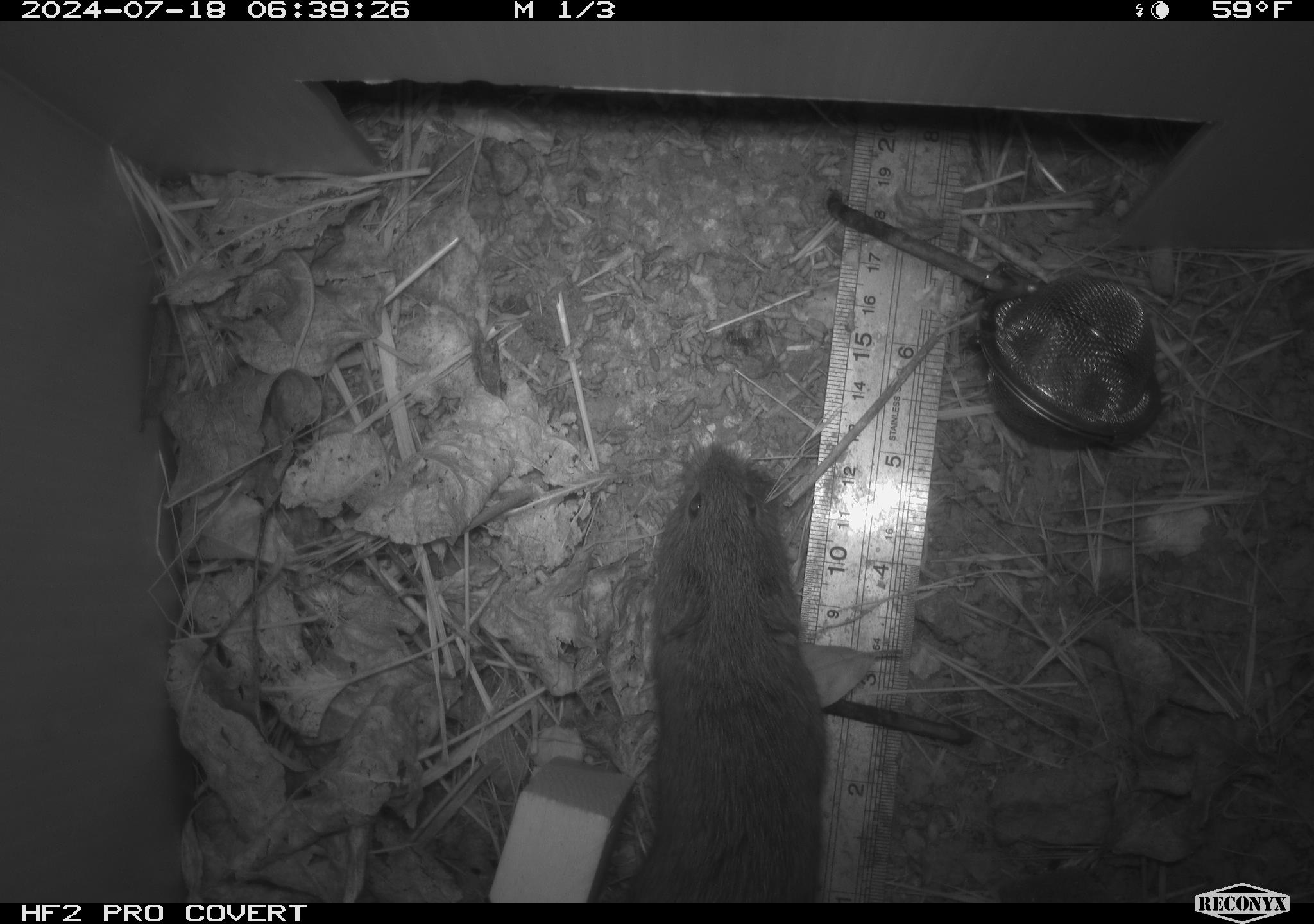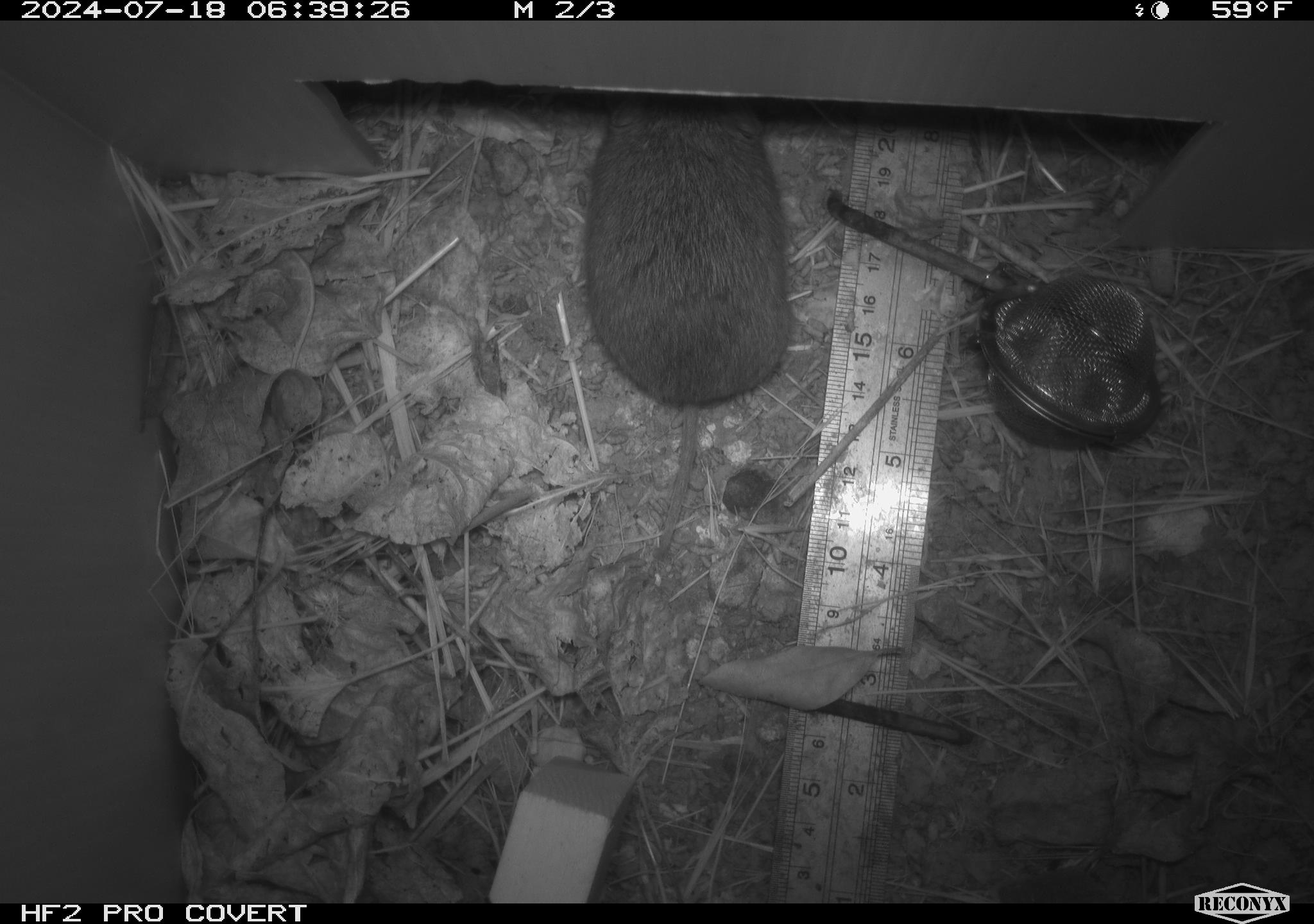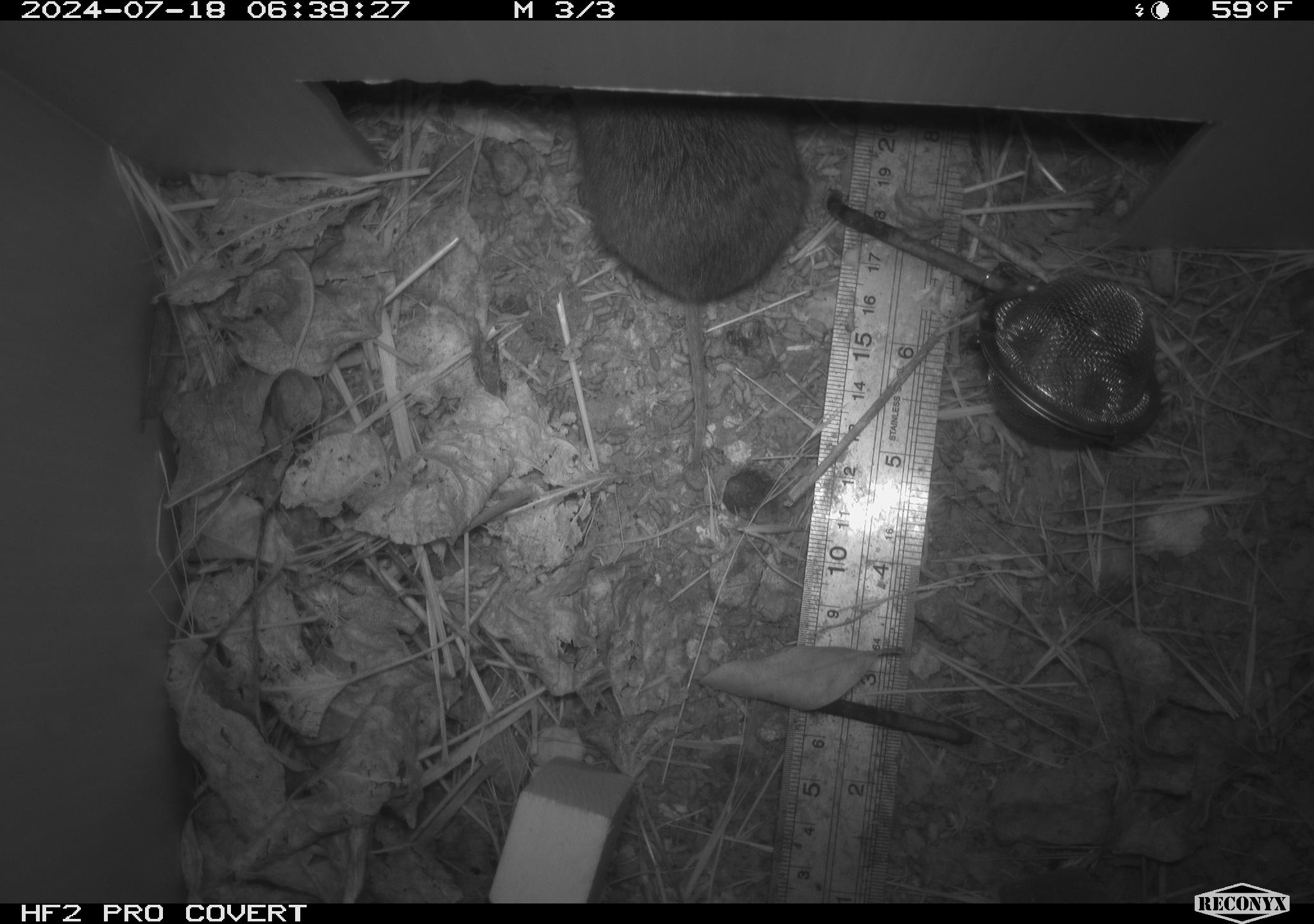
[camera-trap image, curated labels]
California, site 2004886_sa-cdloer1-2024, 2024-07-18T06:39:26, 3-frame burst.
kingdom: Animalia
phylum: Chordata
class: Mammalia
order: Rodentia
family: Cricetidae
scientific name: Arvicolinae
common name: voles, lemmings, and muskrats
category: arvicolinae subfamily